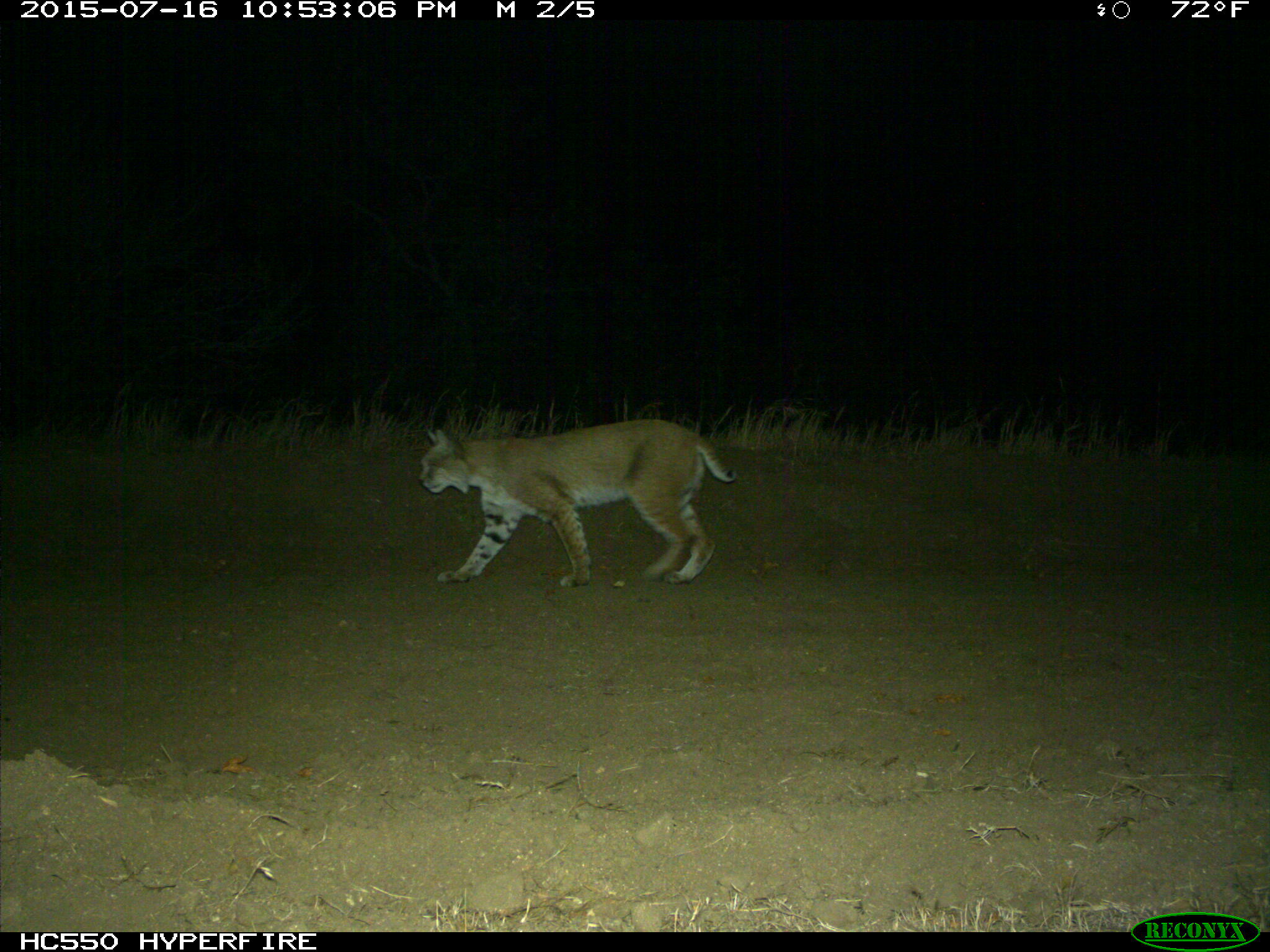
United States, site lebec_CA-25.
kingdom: Animalia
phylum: Chordata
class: Mammalia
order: Carnivora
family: Felidae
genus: Lynx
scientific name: Lynx rufus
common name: bobcat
Lynx rufus (bobcat).